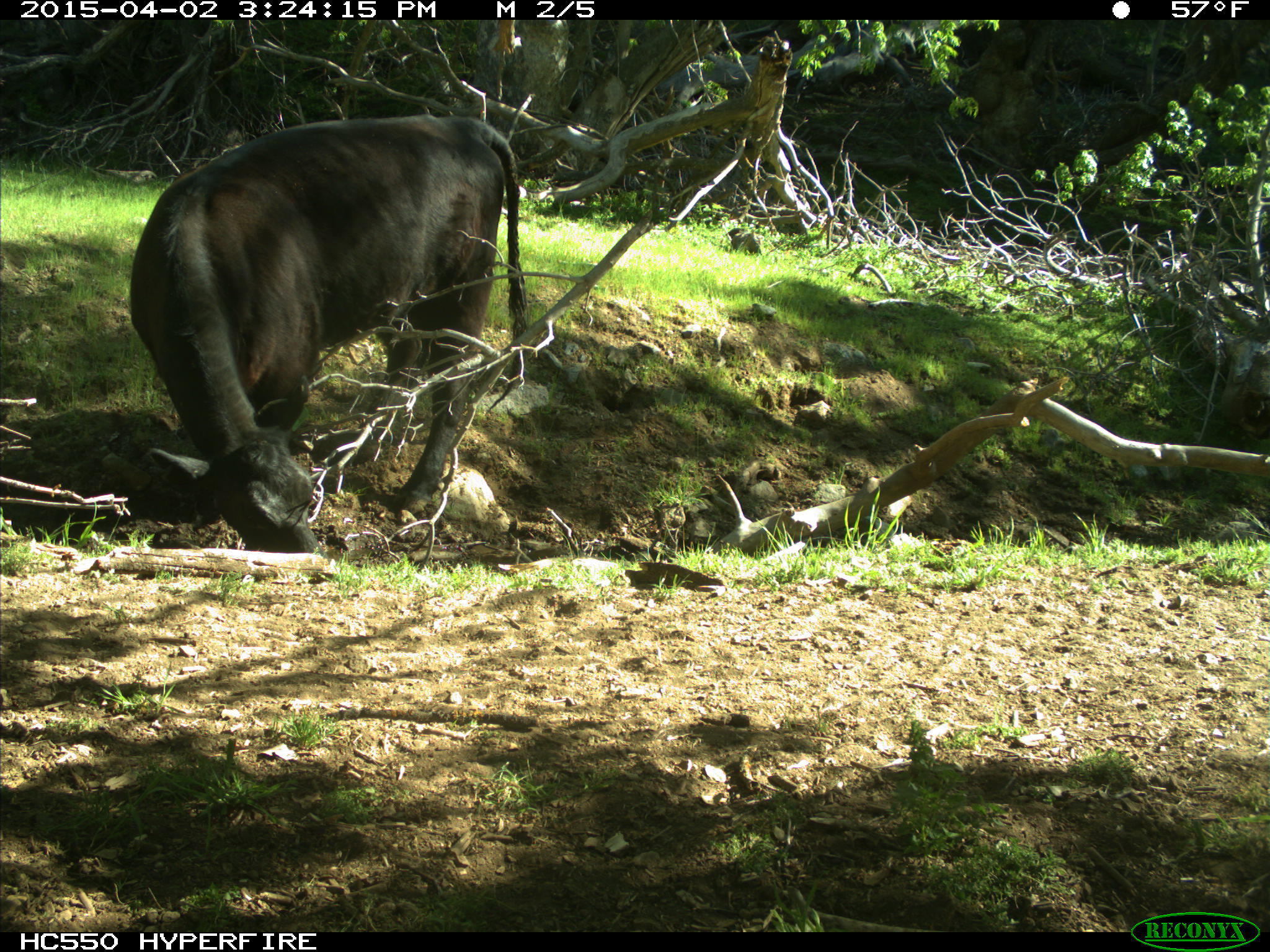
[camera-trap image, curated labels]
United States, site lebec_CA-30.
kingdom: Animalia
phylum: Chordata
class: Mammalia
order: Artiodactyla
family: Bovidae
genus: Bos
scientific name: Bos taurus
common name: domestic cow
Bos taurus (domestic cow).